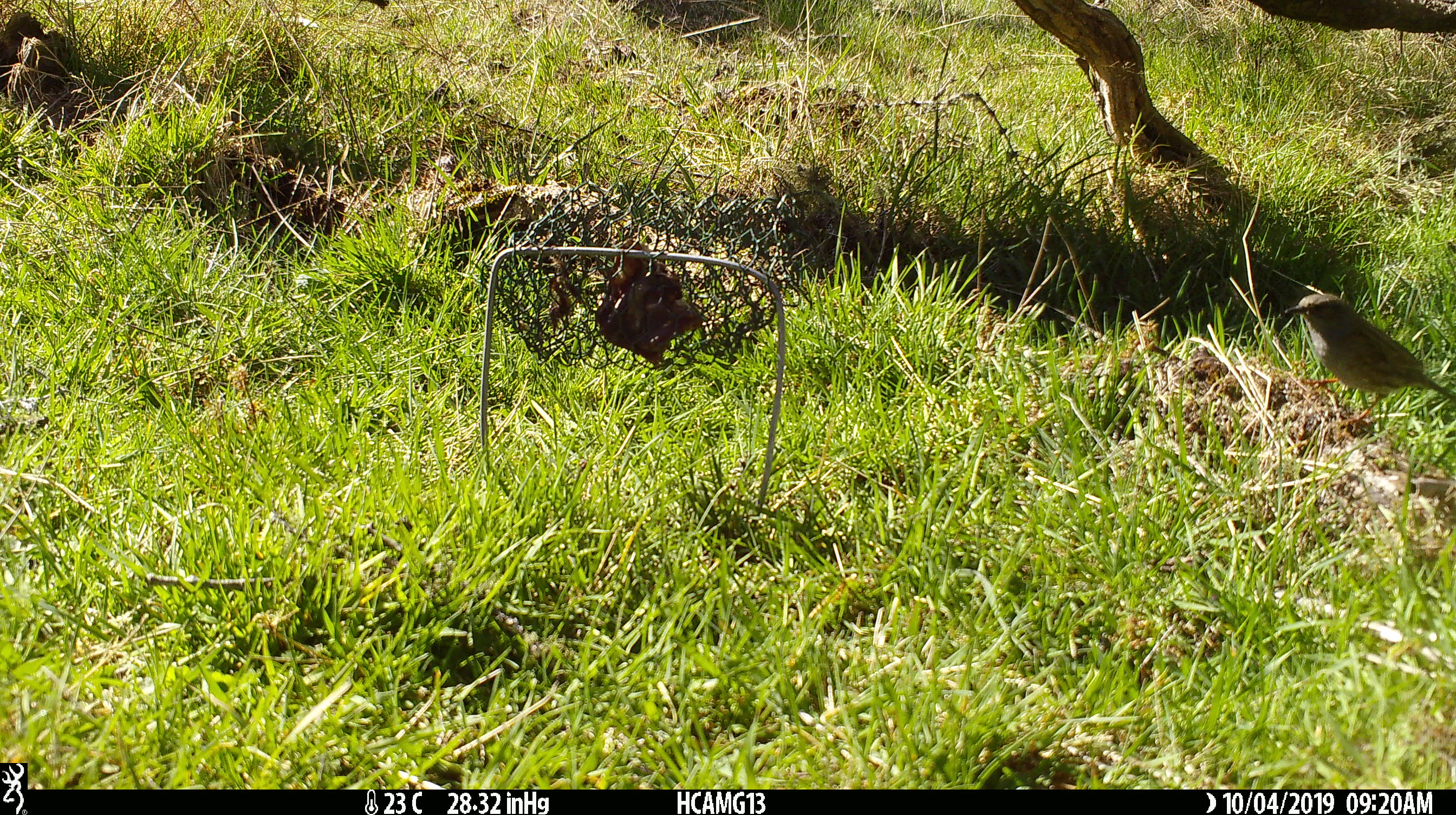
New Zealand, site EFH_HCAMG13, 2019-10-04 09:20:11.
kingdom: Animalia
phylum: Chordata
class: Aves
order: Passeriformes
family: Prunellidae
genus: Prunella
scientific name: Prunella modularis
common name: dunnock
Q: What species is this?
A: Dunnock (Prunella modularis).